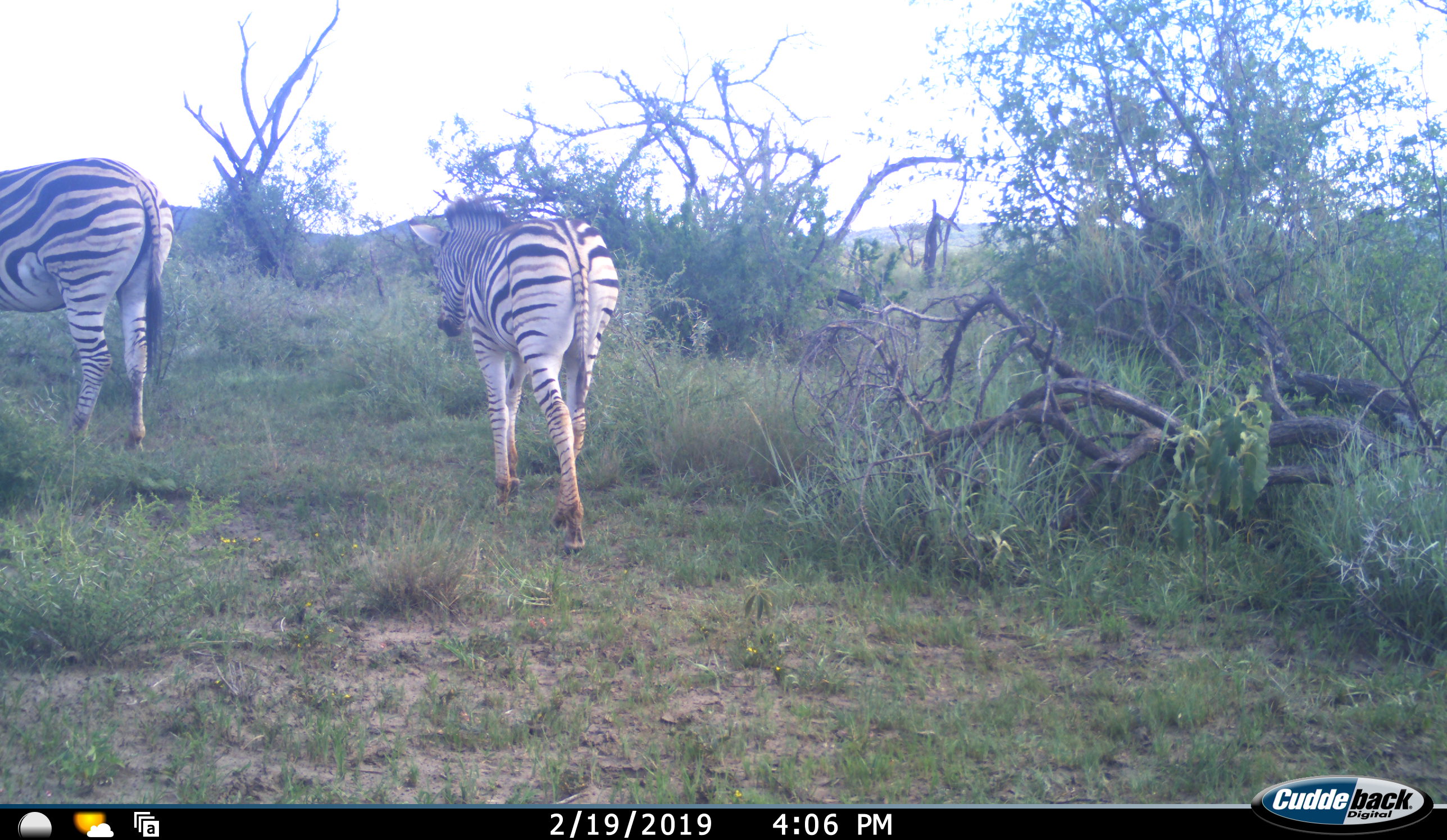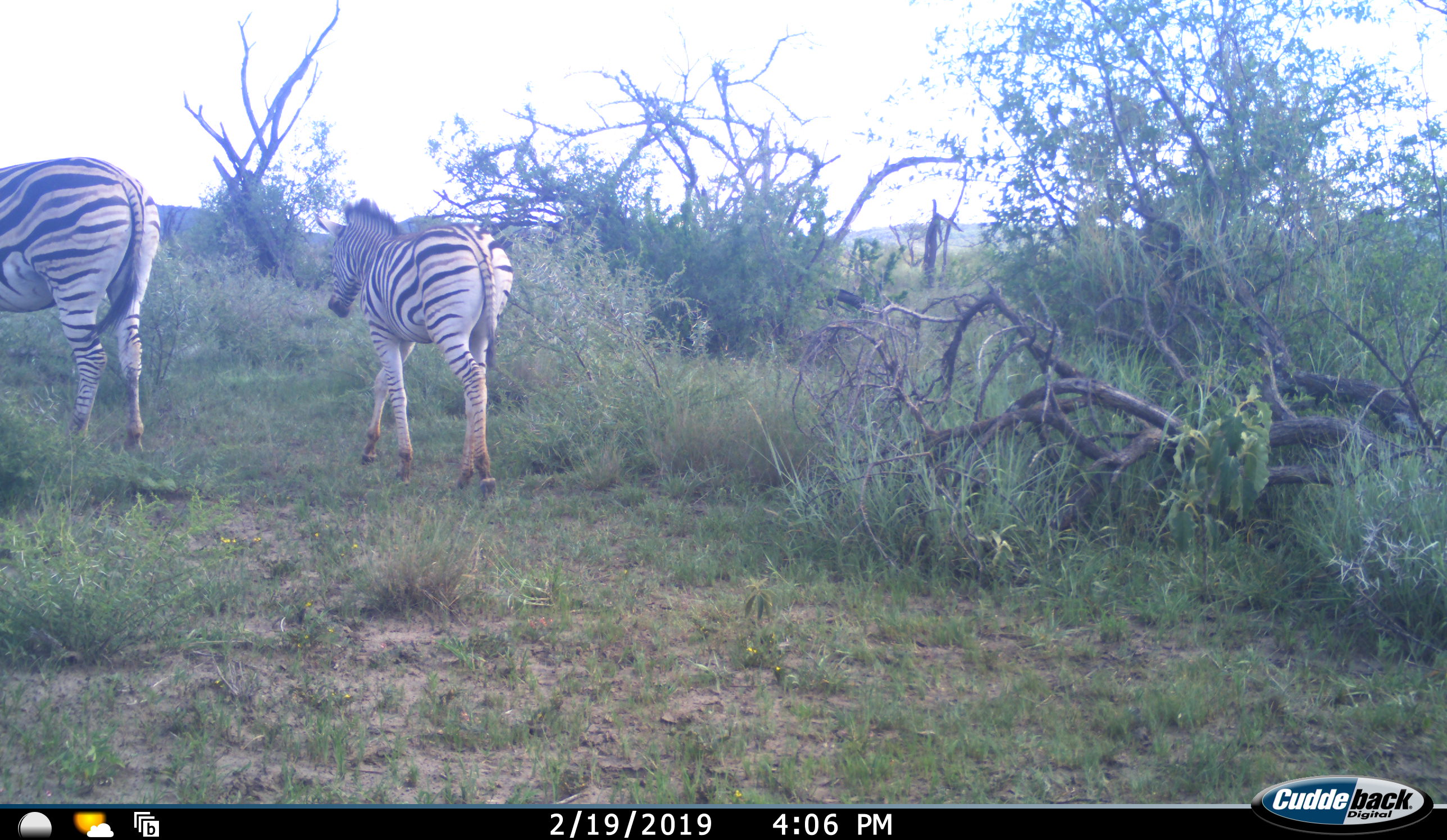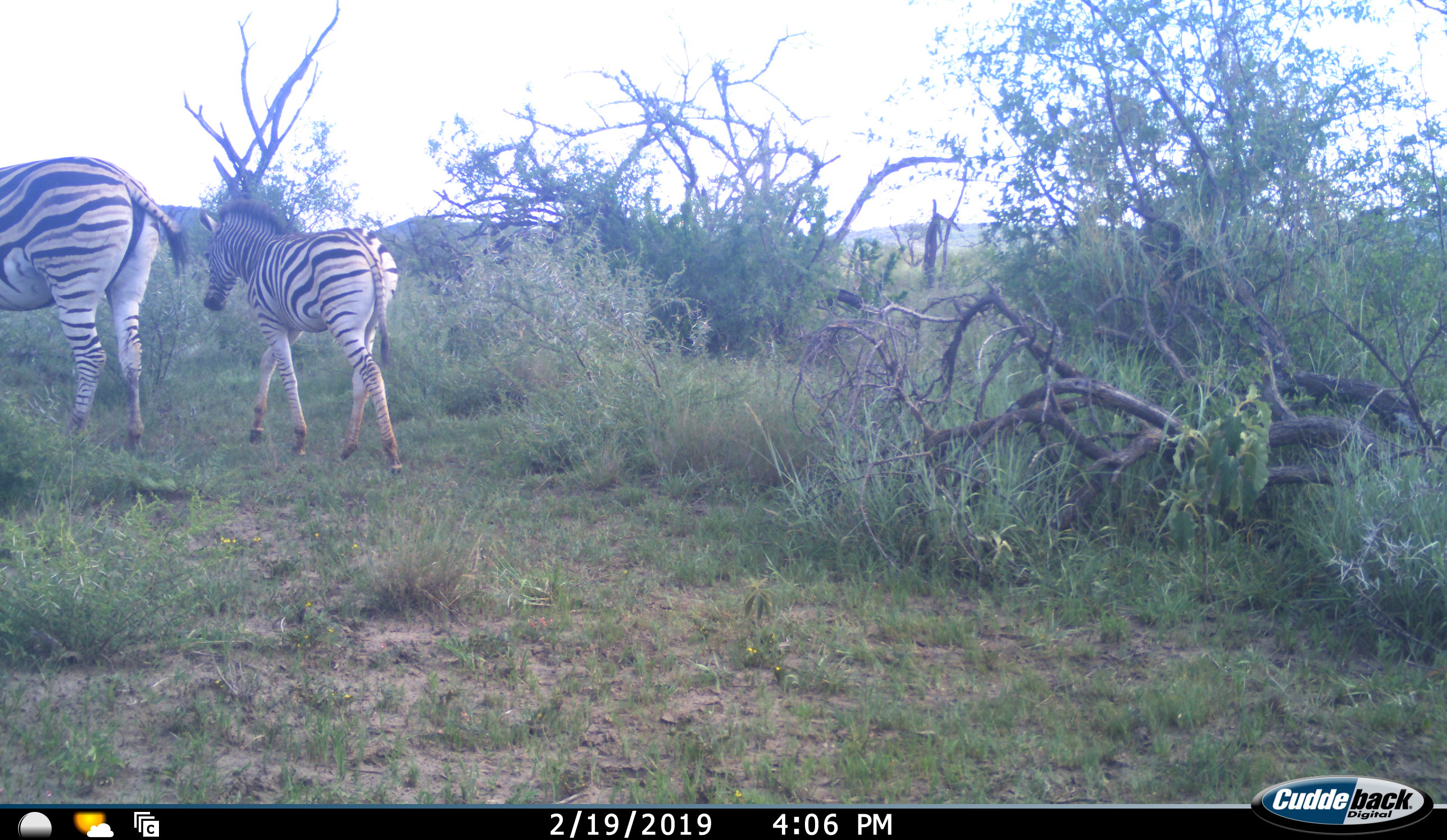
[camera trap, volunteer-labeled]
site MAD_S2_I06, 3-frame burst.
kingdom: Animalia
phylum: Chordata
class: Mammalia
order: Perissodactyla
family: Equidae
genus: Equus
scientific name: Equus quagga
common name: plains zebra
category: zebraplains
Zebraplains (plains zebra) (Equus quagga), count 2. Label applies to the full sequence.